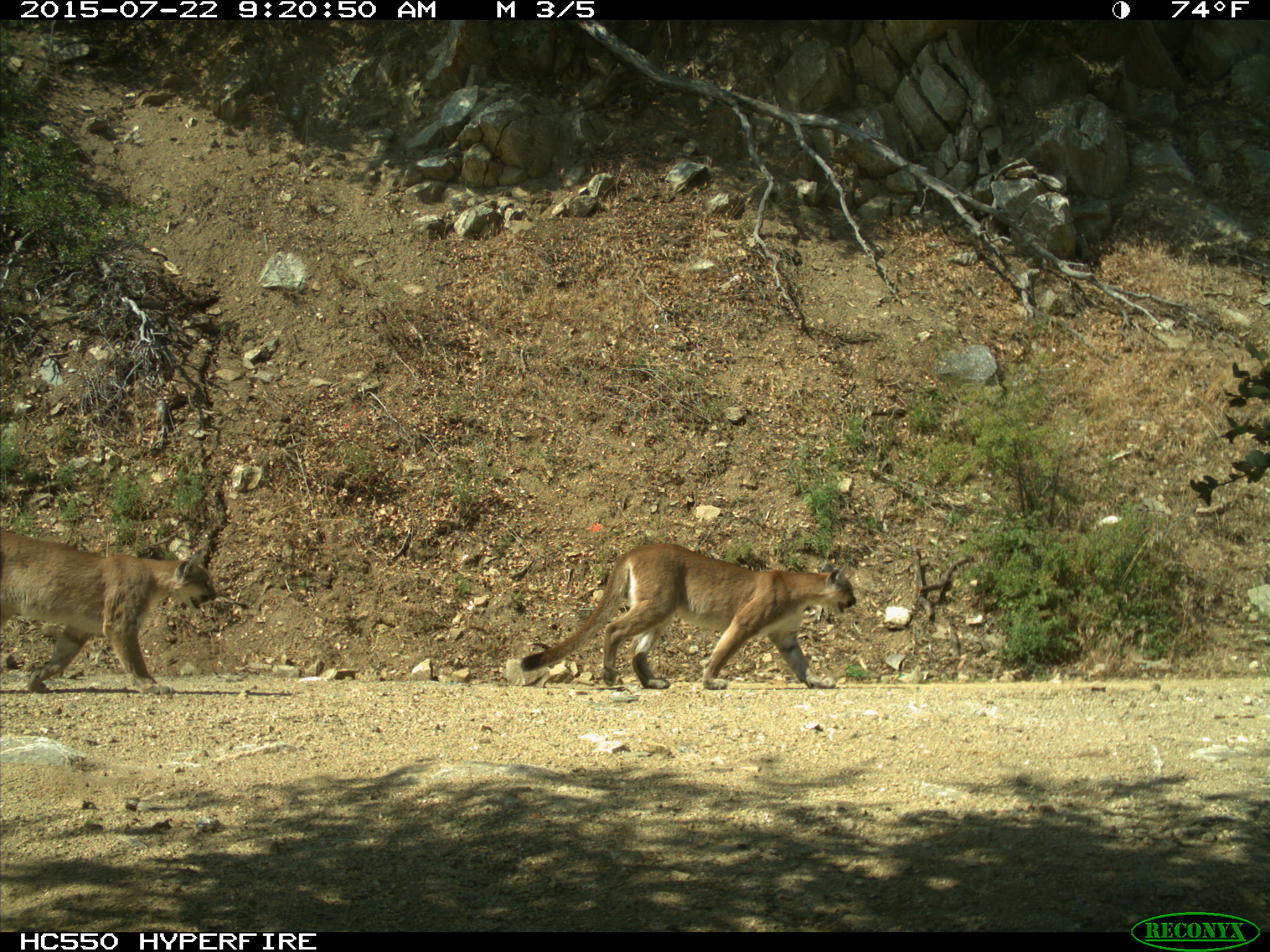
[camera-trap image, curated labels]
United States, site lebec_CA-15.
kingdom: Animalia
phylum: Chordata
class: Mammalia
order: Carnivora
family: Felidae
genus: Puma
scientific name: Puma concolor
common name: mountain lion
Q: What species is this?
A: Puma concolor (mountain lion).